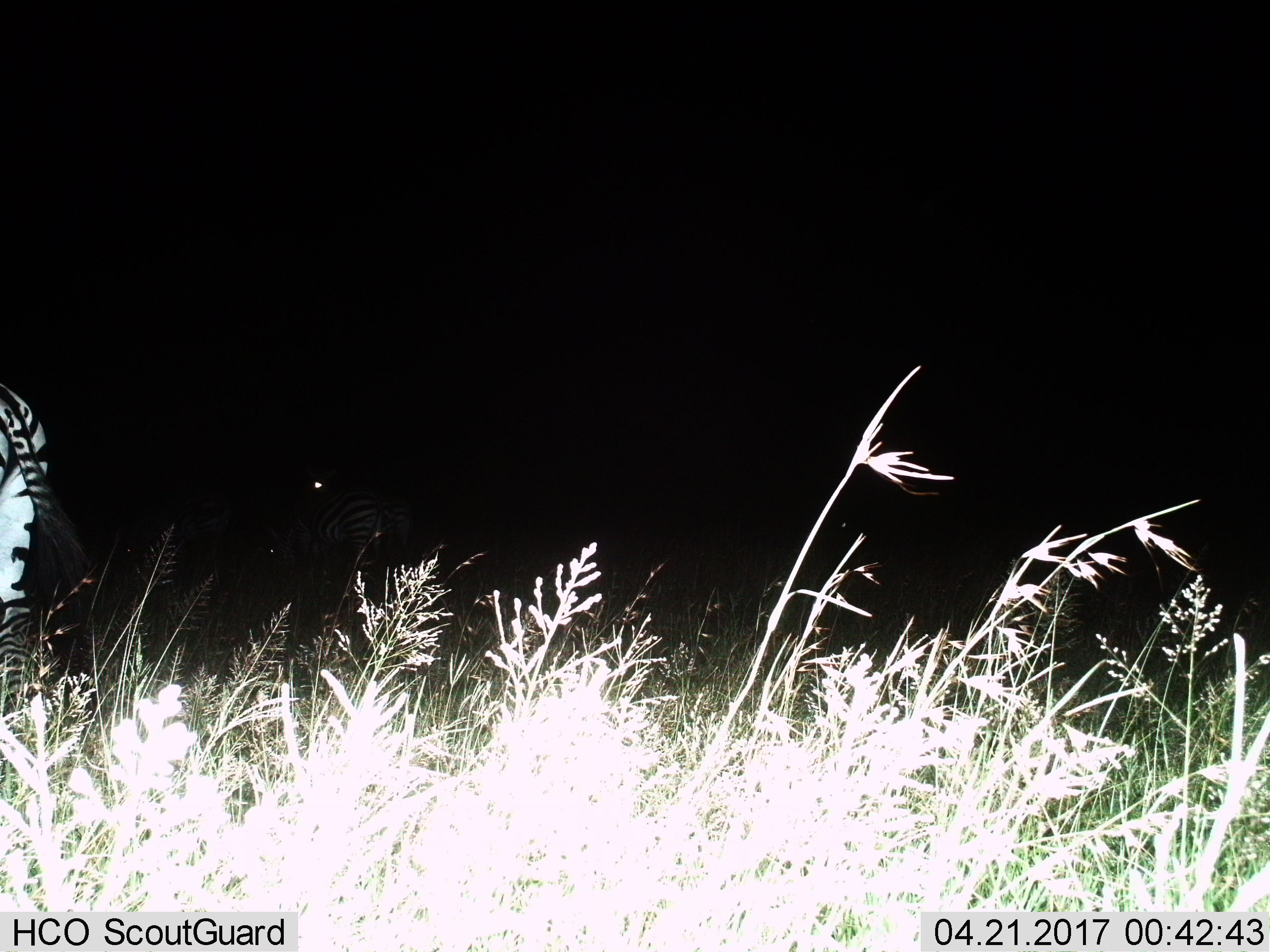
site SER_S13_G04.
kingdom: Animalia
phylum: Chordata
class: Mammalia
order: Perissodactyla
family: Equidae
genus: Equus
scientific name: Equus quagga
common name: plains zebra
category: zebraplains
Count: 2.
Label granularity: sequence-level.